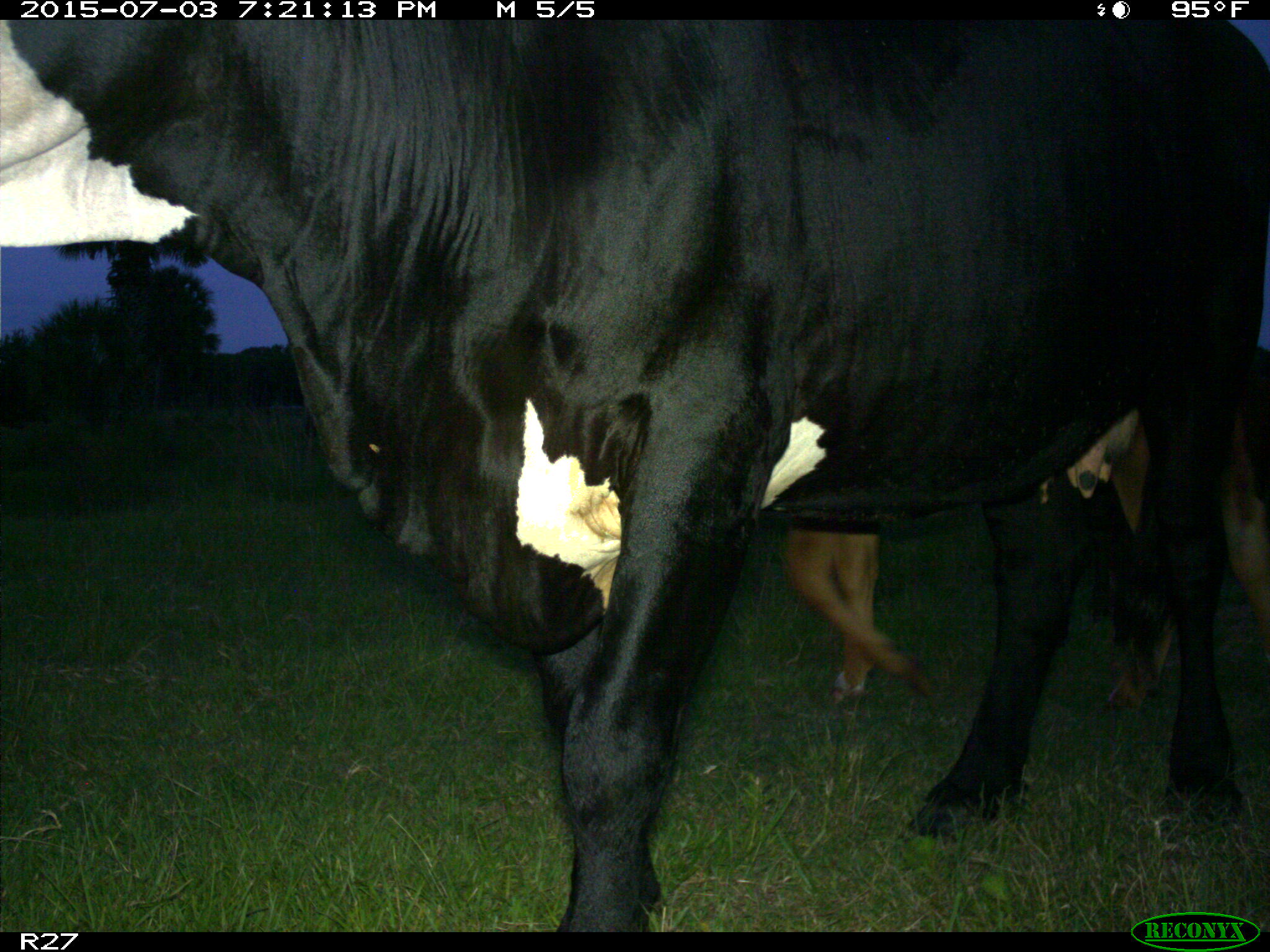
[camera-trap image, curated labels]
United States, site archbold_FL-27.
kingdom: Animalia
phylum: Chordata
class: Mammalia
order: Artiodactyla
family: Bovidae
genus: Bos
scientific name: Bos taurus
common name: domestic cow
Bos taurus (domestic cow).